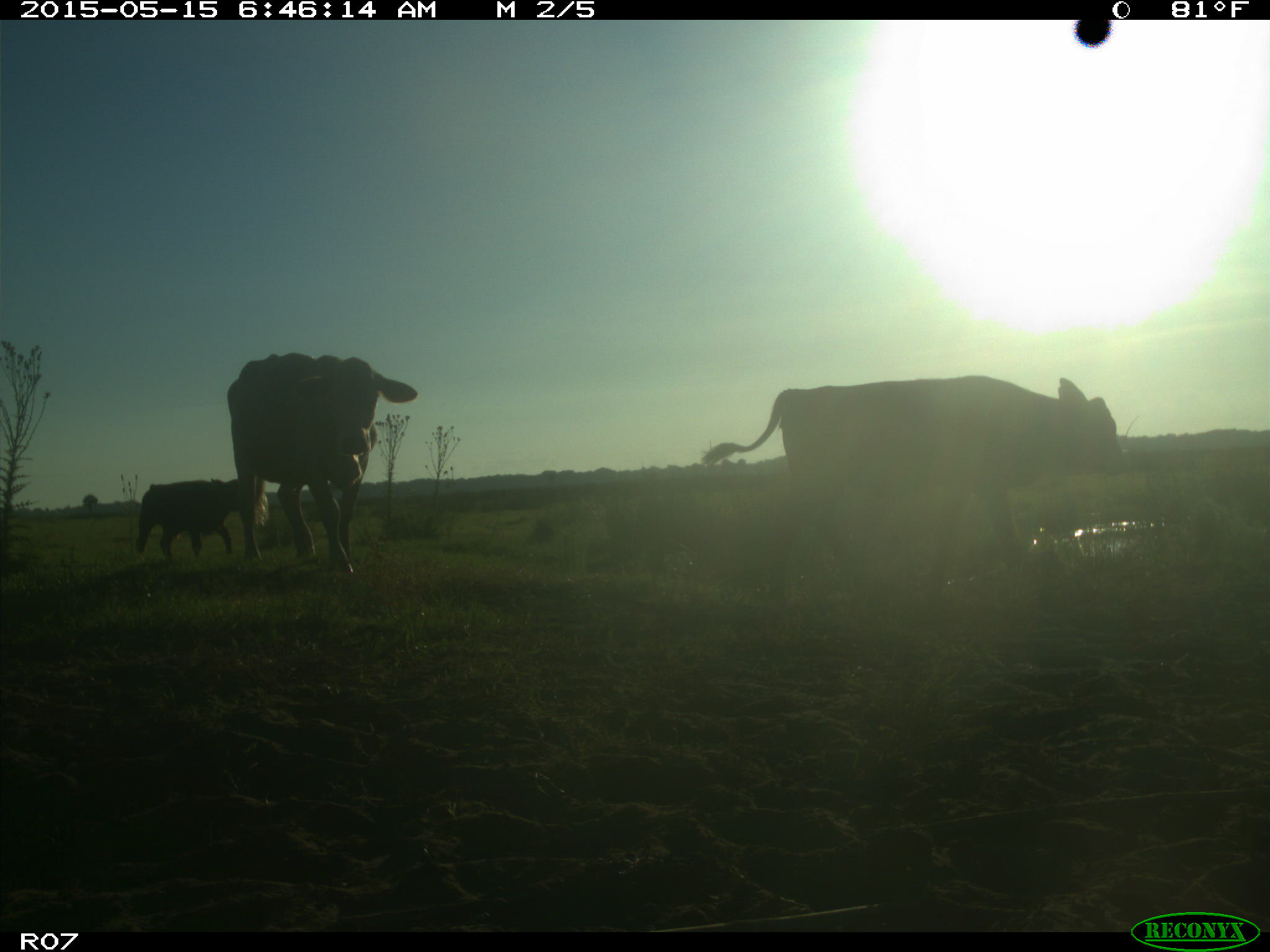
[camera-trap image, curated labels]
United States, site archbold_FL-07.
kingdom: Animalia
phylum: Chordata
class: Mammalia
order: Artiodactyla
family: Bovidae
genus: Bos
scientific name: Bos taurus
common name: domestic cow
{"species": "Bos taurus (domestic cow)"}